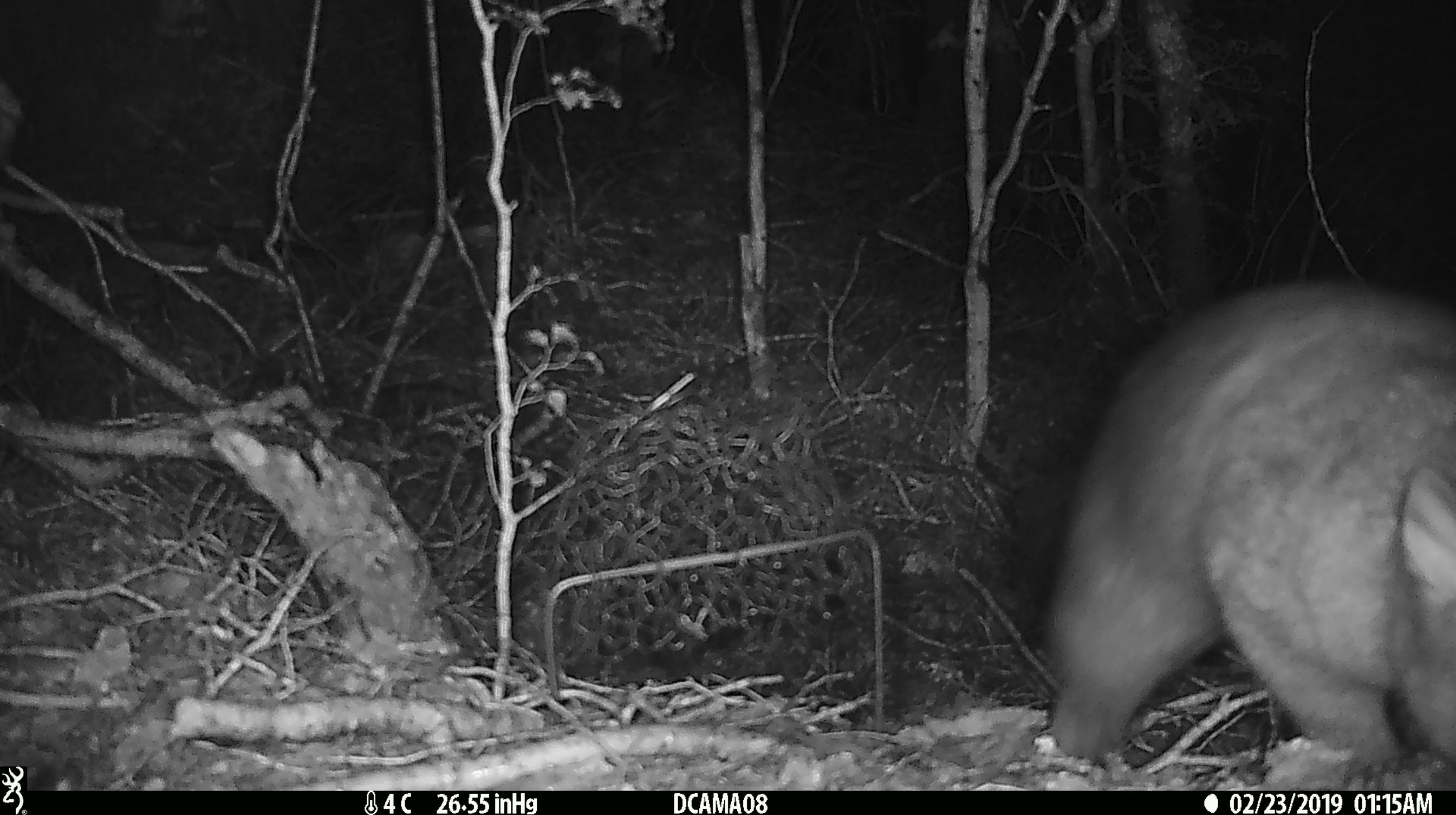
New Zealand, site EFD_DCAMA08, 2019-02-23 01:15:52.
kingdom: Animalia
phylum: Chordata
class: Mammalia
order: Diprotodontia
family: Phalangeridae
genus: Trichosurus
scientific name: Trichosurus vulpecula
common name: common brushtail possum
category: possum